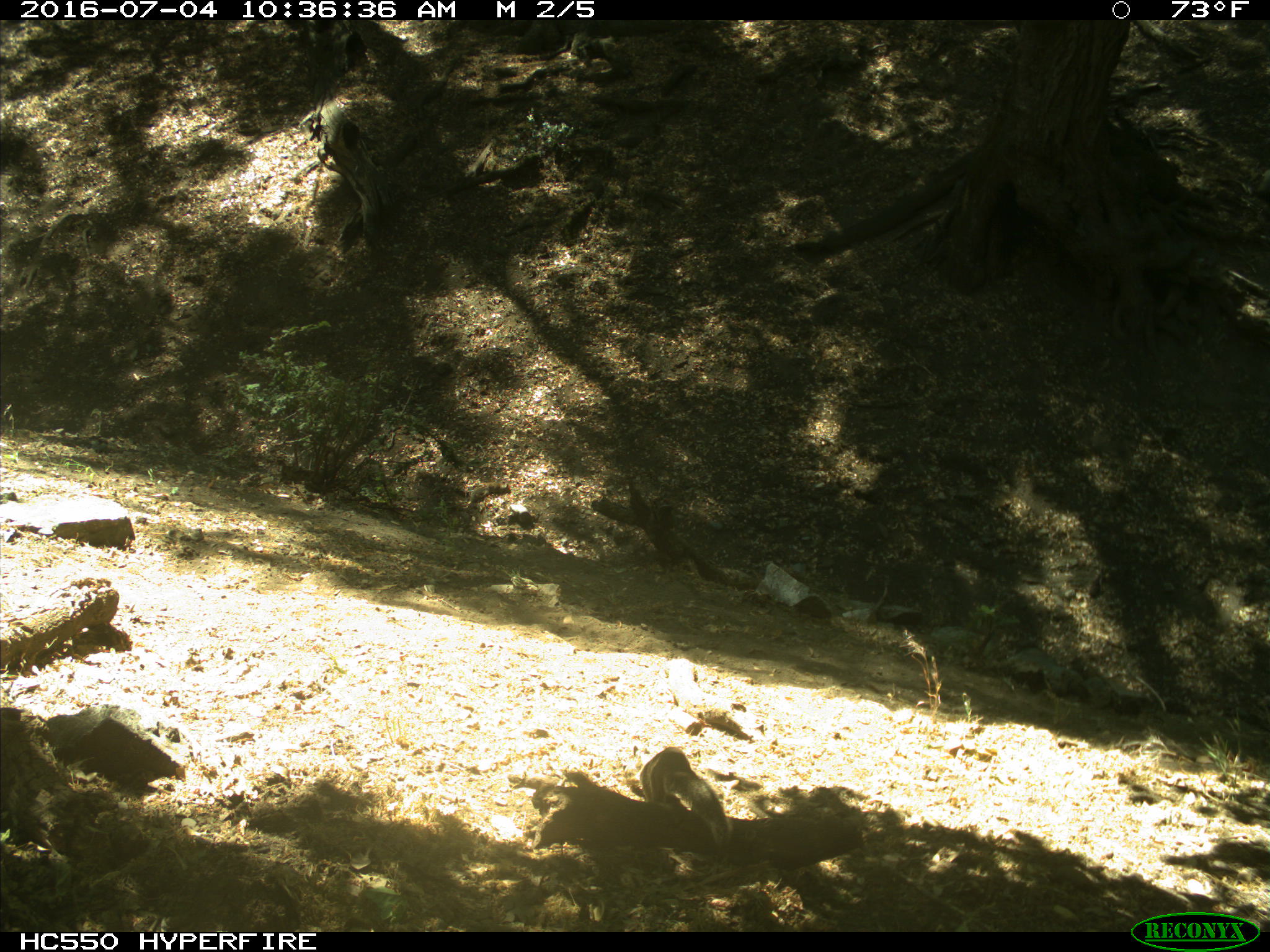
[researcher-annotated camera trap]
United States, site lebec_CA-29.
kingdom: Animalia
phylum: Chordata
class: Mammalia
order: Rodentia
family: Sciuridae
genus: Otospermophilus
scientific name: Otospermophilus beecheyi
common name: california ground squirrel